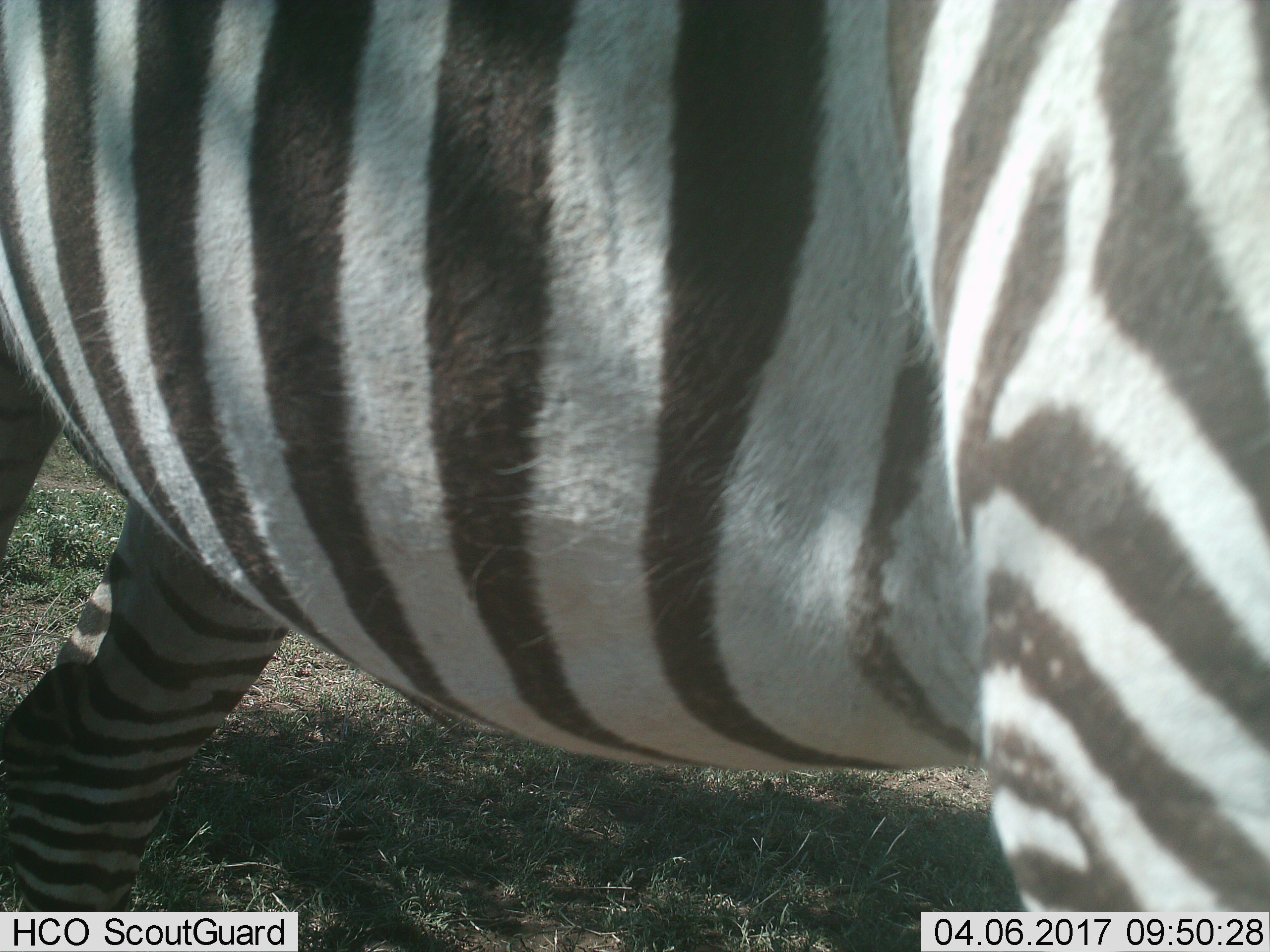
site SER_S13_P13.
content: unidentified animal